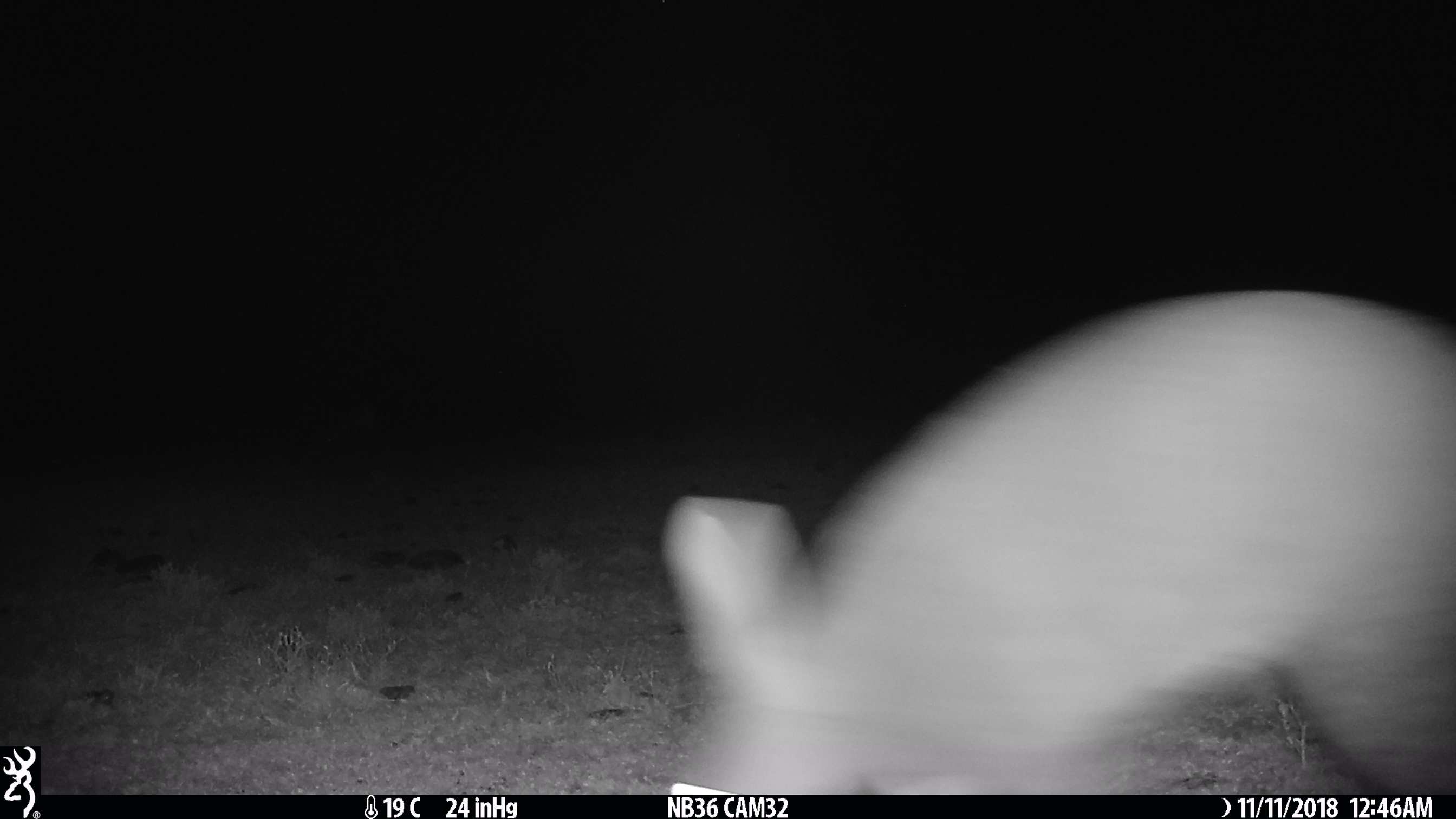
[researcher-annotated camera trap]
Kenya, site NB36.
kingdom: Animalia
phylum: Chordata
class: Mammalia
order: Tubulidentata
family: Orycteropodidae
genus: Orycteropus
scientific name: Orycteropus afer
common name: aardvark